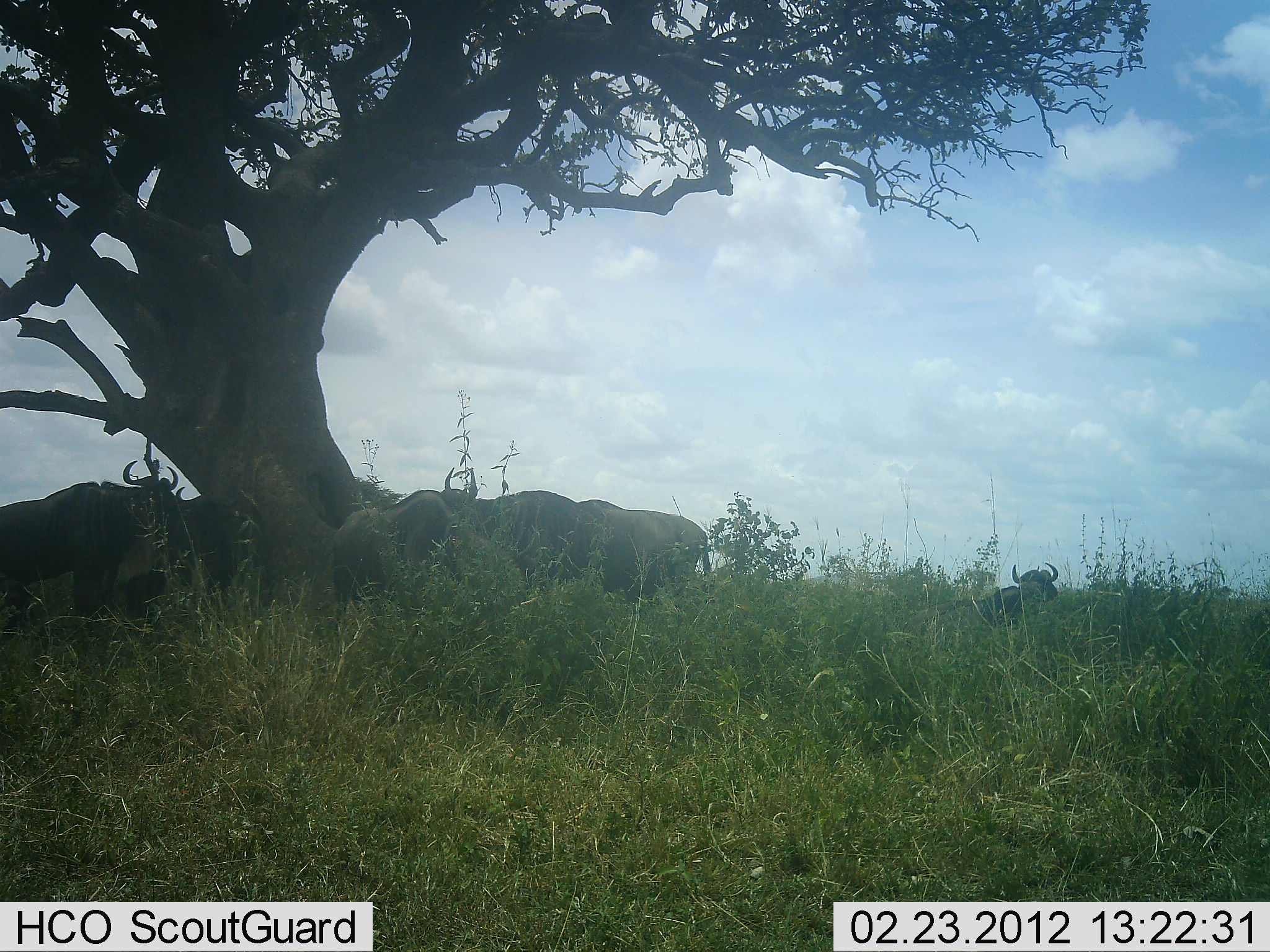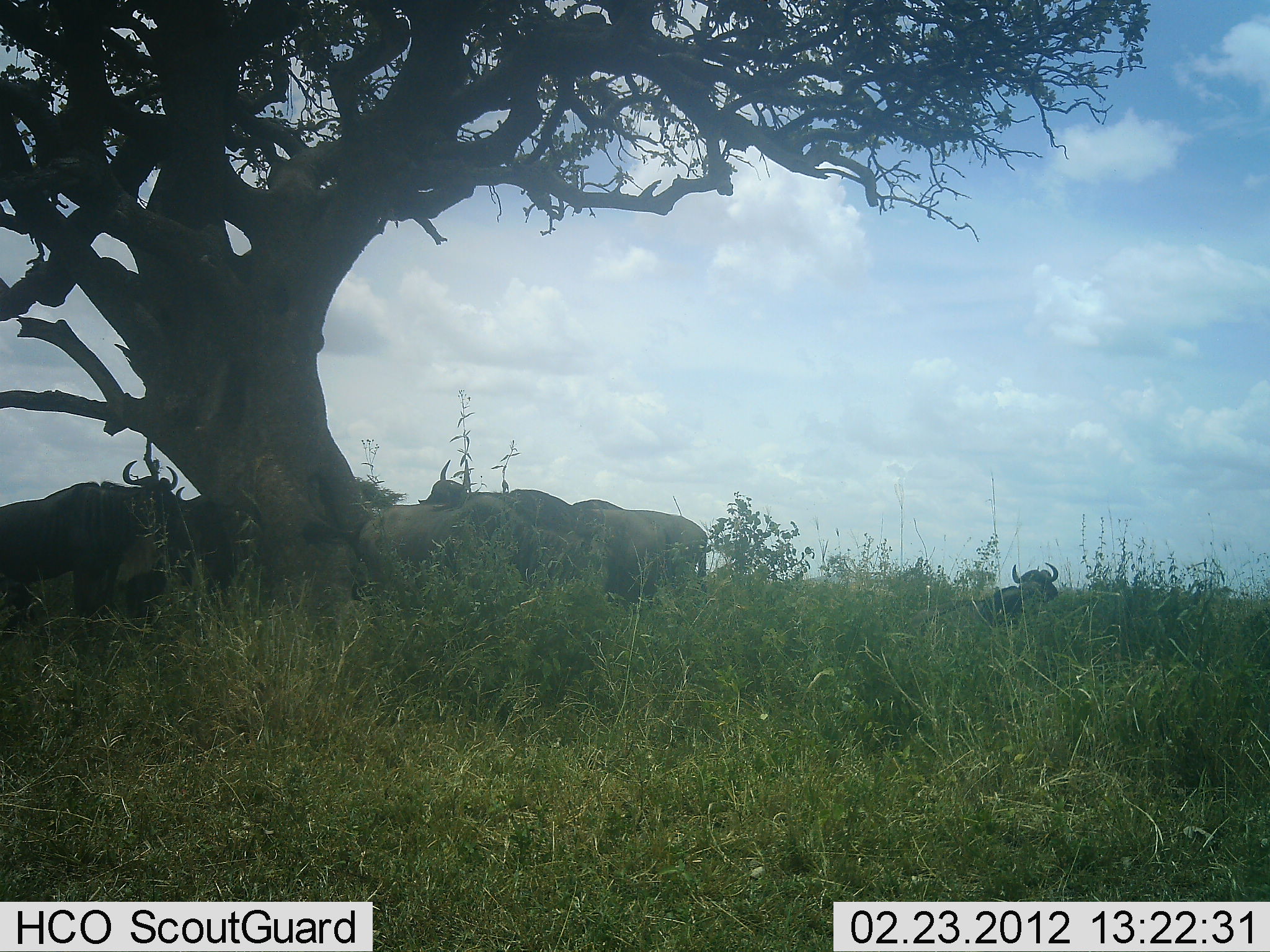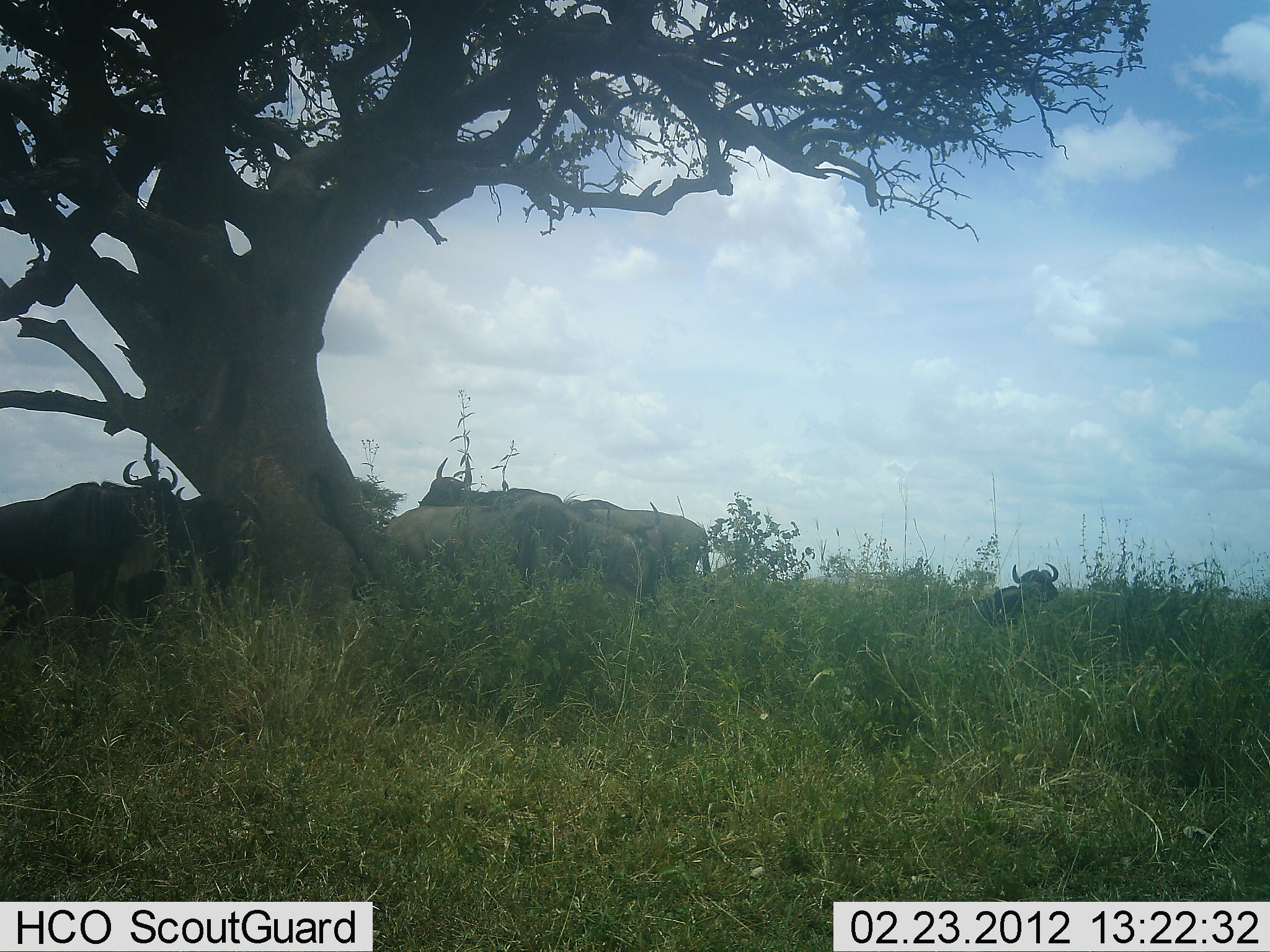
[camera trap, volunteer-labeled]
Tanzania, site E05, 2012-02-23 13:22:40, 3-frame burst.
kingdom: Animalia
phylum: Chordata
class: Mammalia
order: Artiodactyla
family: Bovidae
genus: Connochaetes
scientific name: Connochaetes taurinus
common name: blue wildebeest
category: wildebeest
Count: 6.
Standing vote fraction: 93%.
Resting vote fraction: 67%.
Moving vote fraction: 13%.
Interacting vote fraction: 0%.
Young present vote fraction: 0%.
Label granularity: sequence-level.